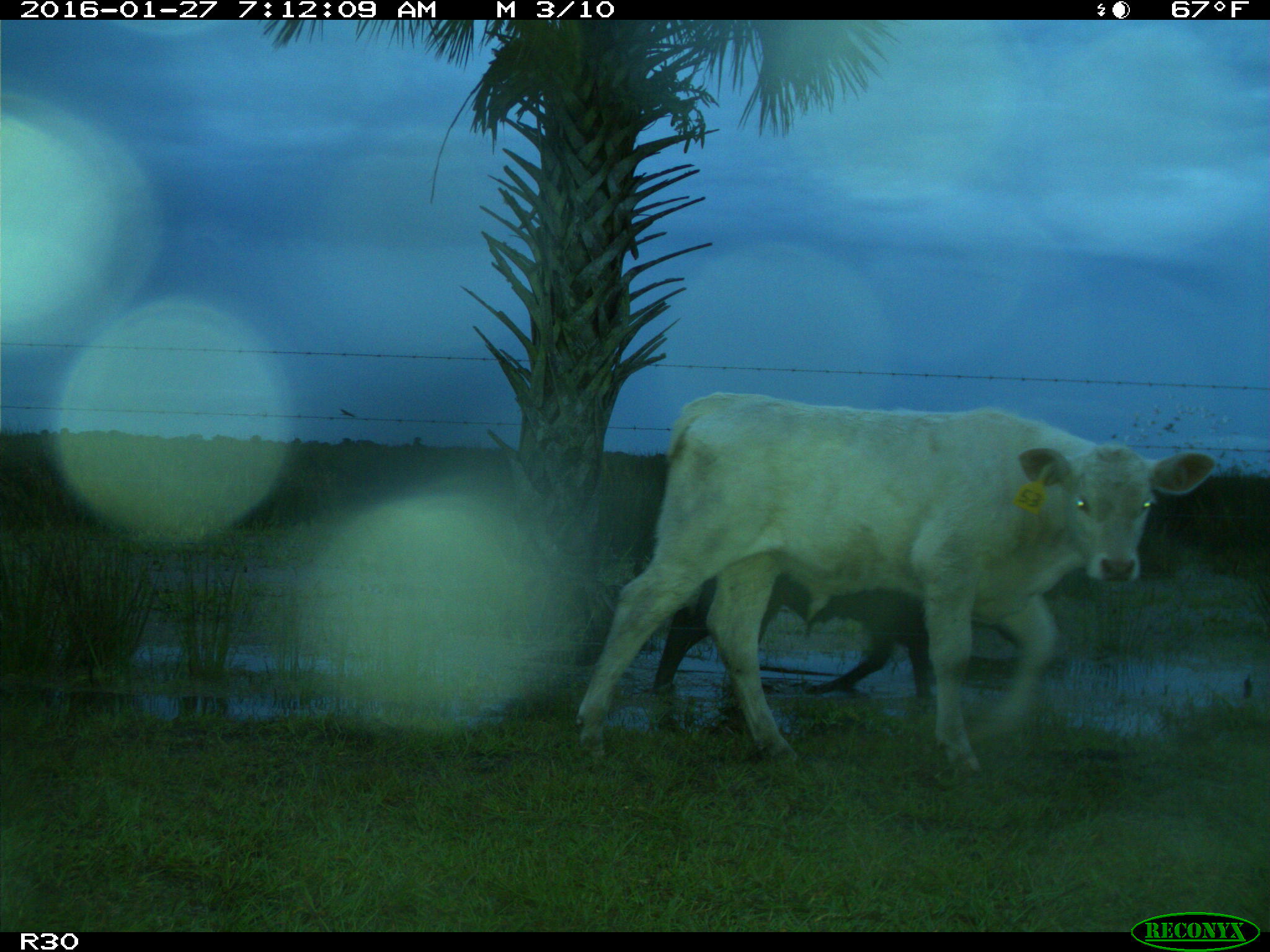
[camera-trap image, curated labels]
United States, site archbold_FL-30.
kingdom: Animalia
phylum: Chordata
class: Mammalia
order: Artiodactyla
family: Bovidae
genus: Bos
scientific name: Bos taurus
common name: domestic cow